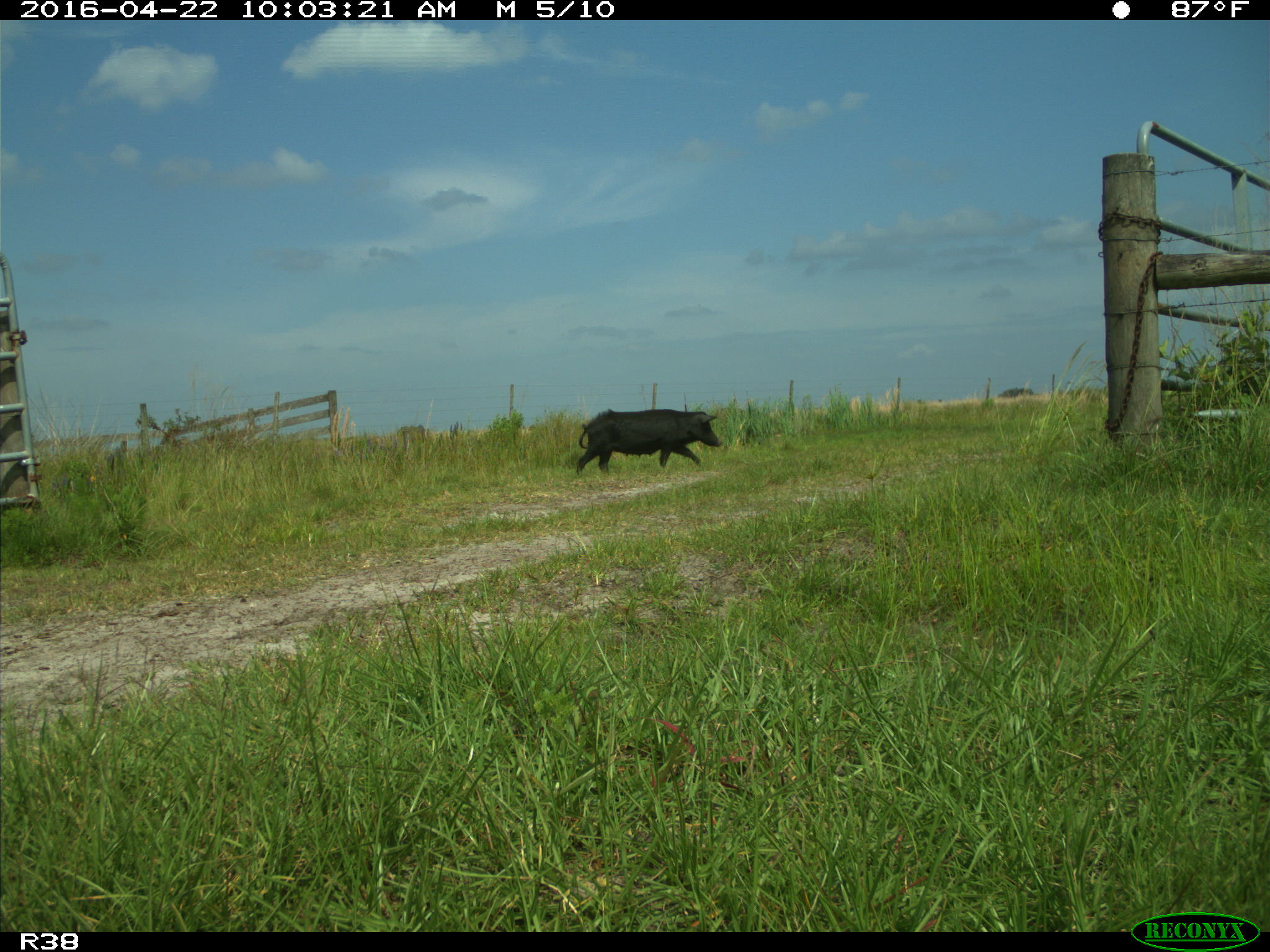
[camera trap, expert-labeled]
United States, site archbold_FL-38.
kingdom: Animalia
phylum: Chordata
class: Mammalia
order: Artiodactyla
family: Suidae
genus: Sus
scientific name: Sus scrofa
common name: wild boar